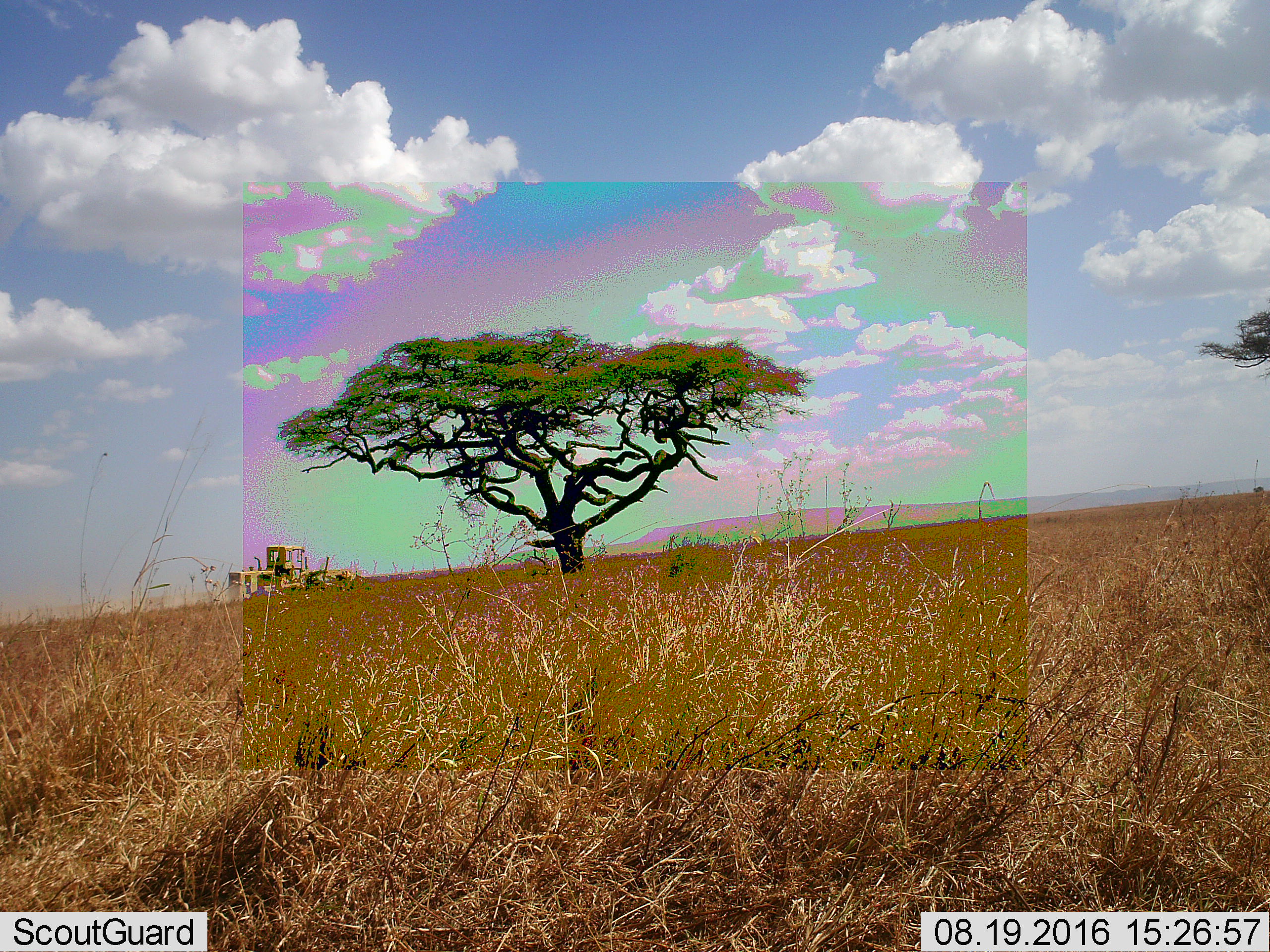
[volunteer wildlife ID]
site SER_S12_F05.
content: unidentified animal